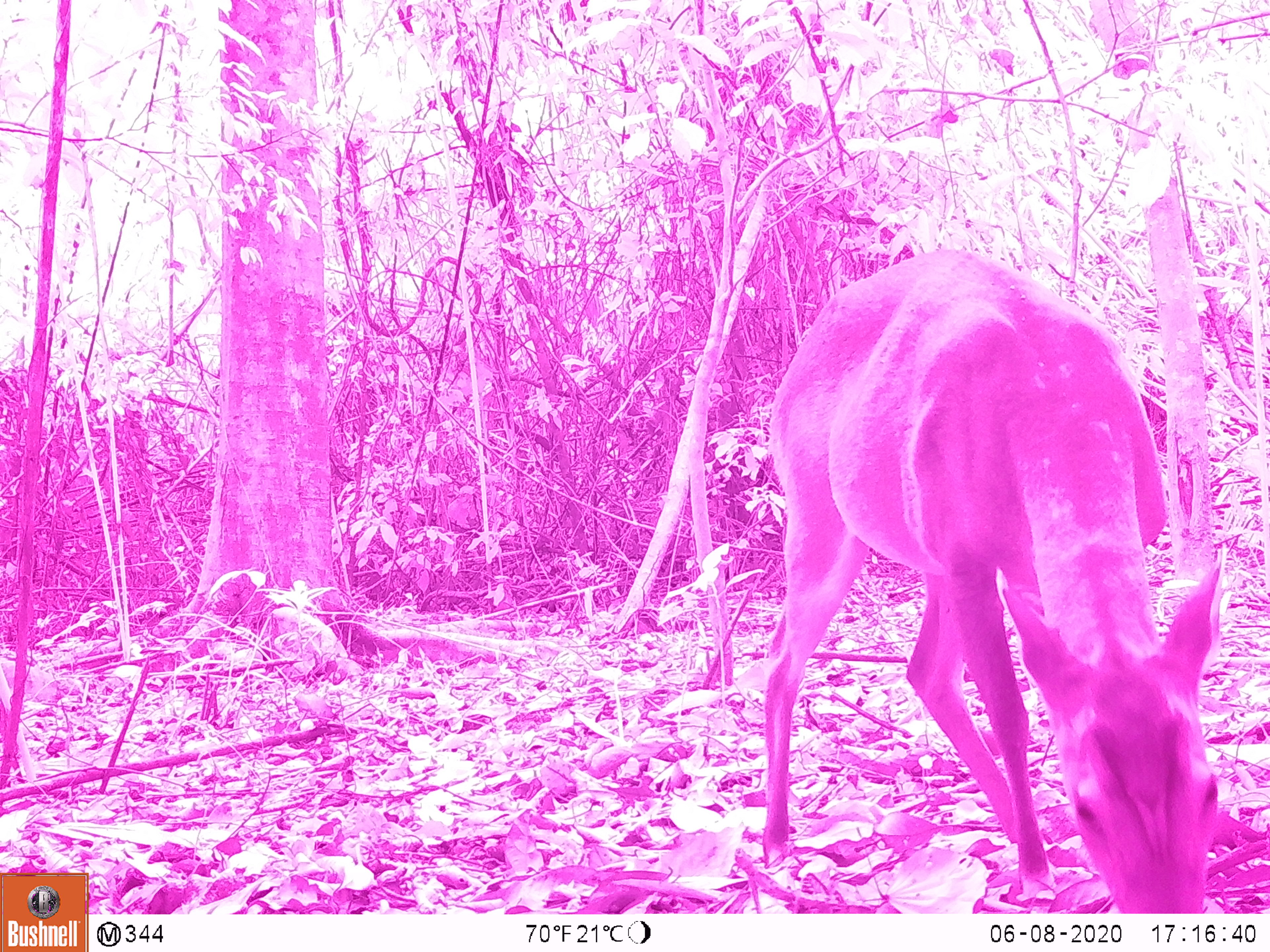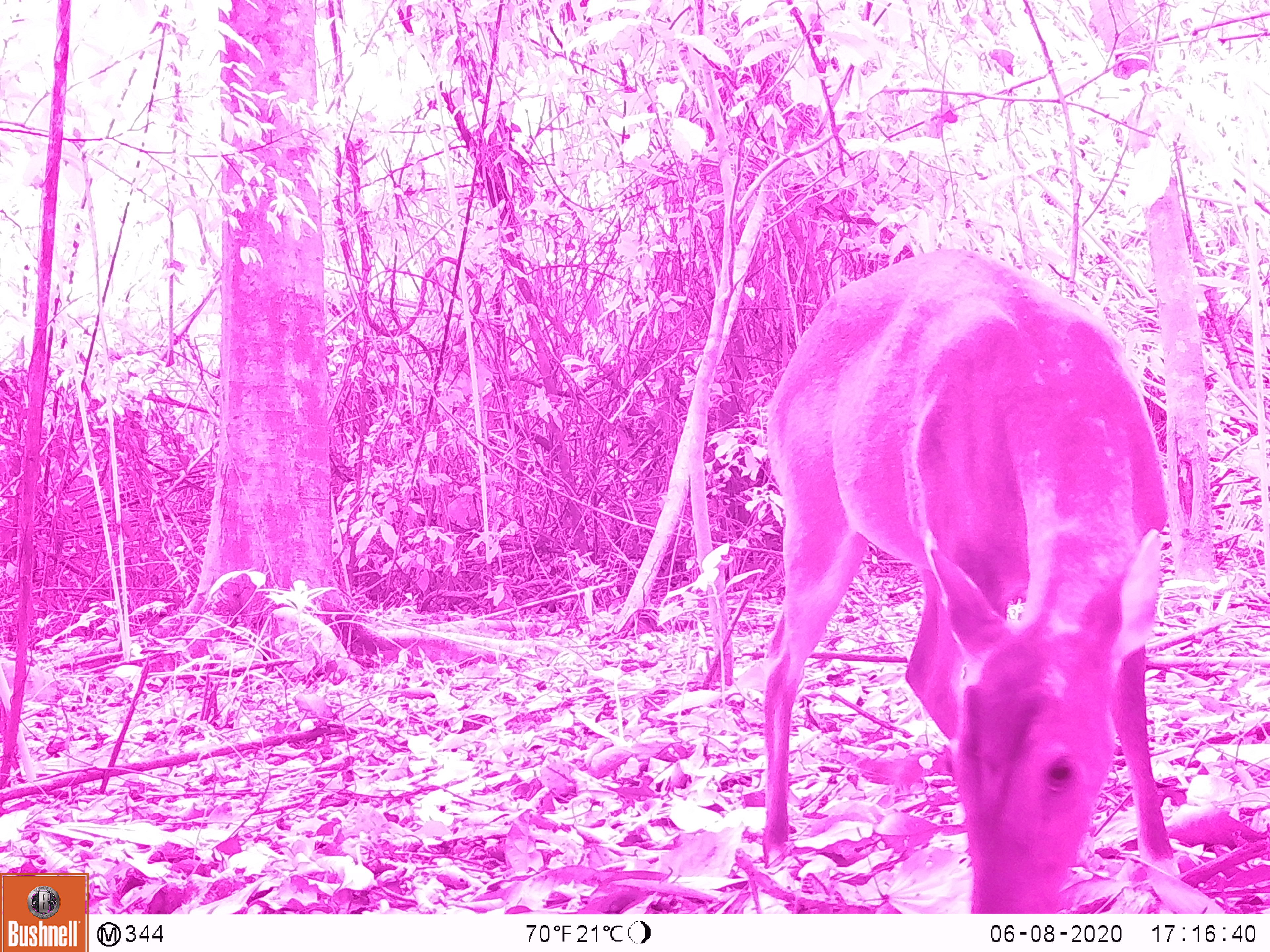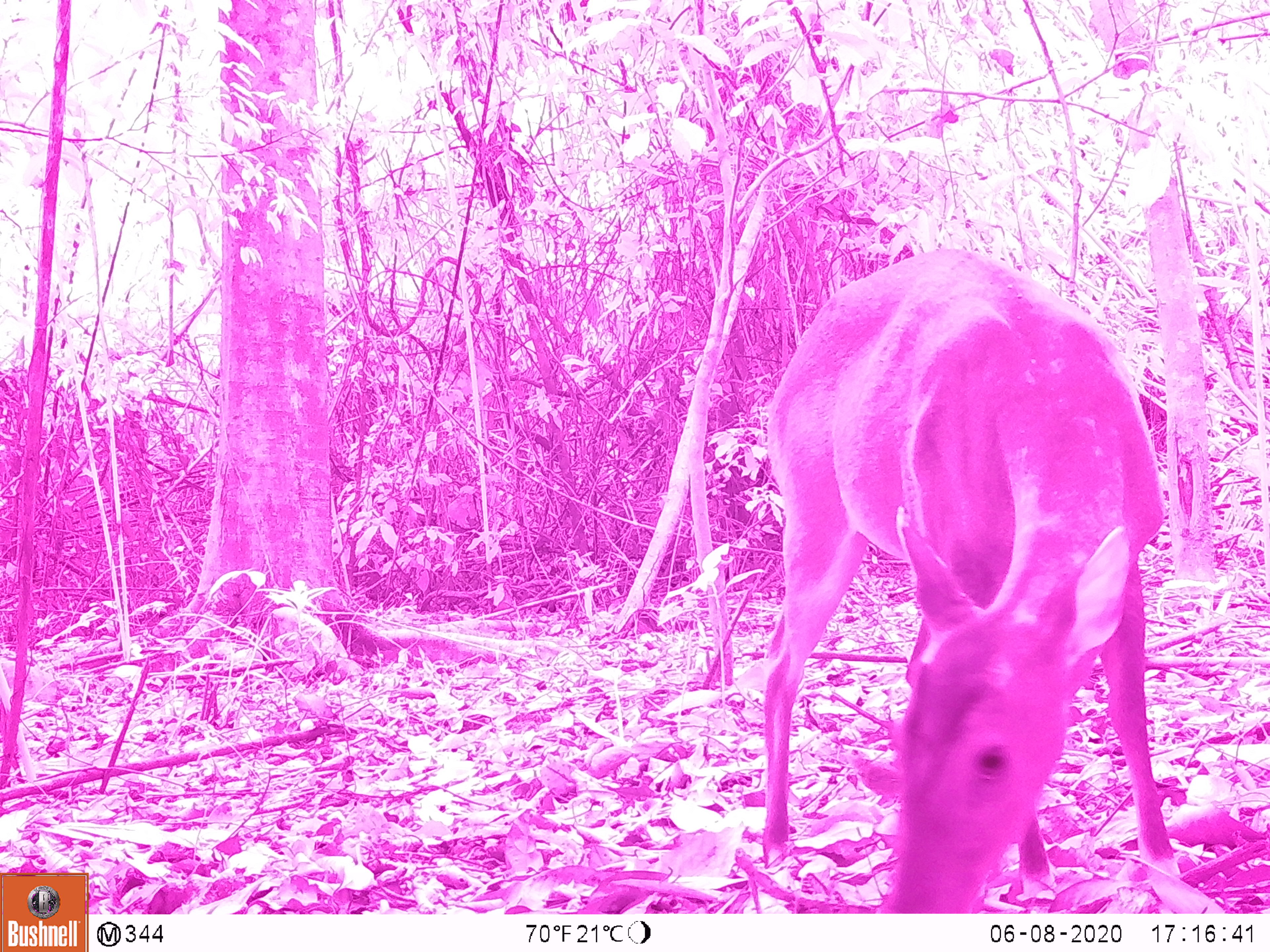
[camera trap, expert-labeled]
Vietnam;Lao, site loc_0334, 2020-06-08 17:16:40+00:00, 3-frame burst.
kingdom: Animalia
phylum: Chordata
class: Mammalia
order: Artiodactyla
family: Cervidae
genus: Muntiacus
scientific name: Muntiacus vuquangensis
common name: large-antlered muntjac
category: large antlered muntjac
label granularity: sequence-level